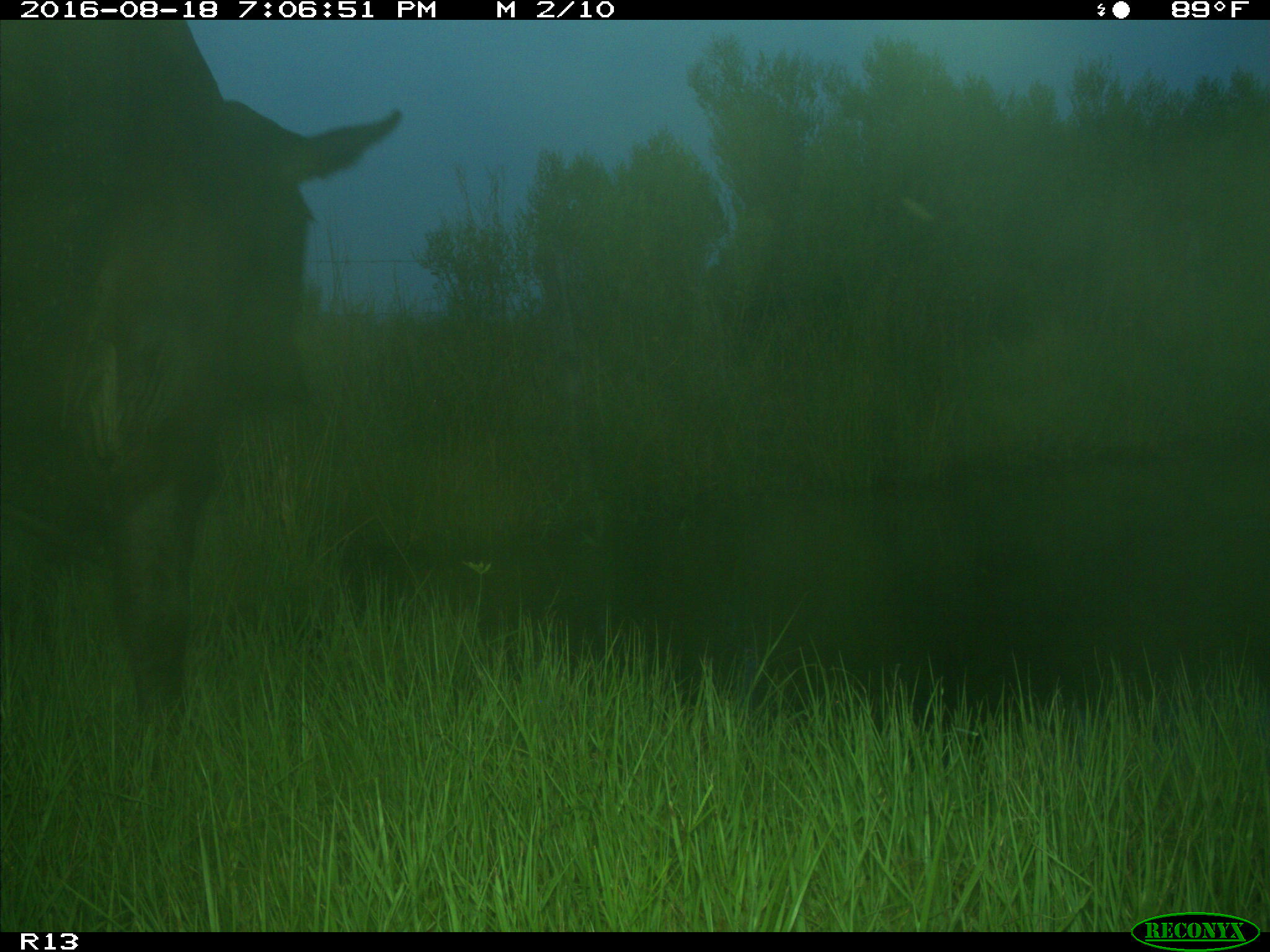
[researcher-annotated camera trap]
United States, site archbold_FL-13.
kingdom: Animalia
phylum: Chordata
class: Mammalia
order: Artiodactyla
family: Bovidae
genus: Bos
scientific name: Bos taurus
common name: domestic cow